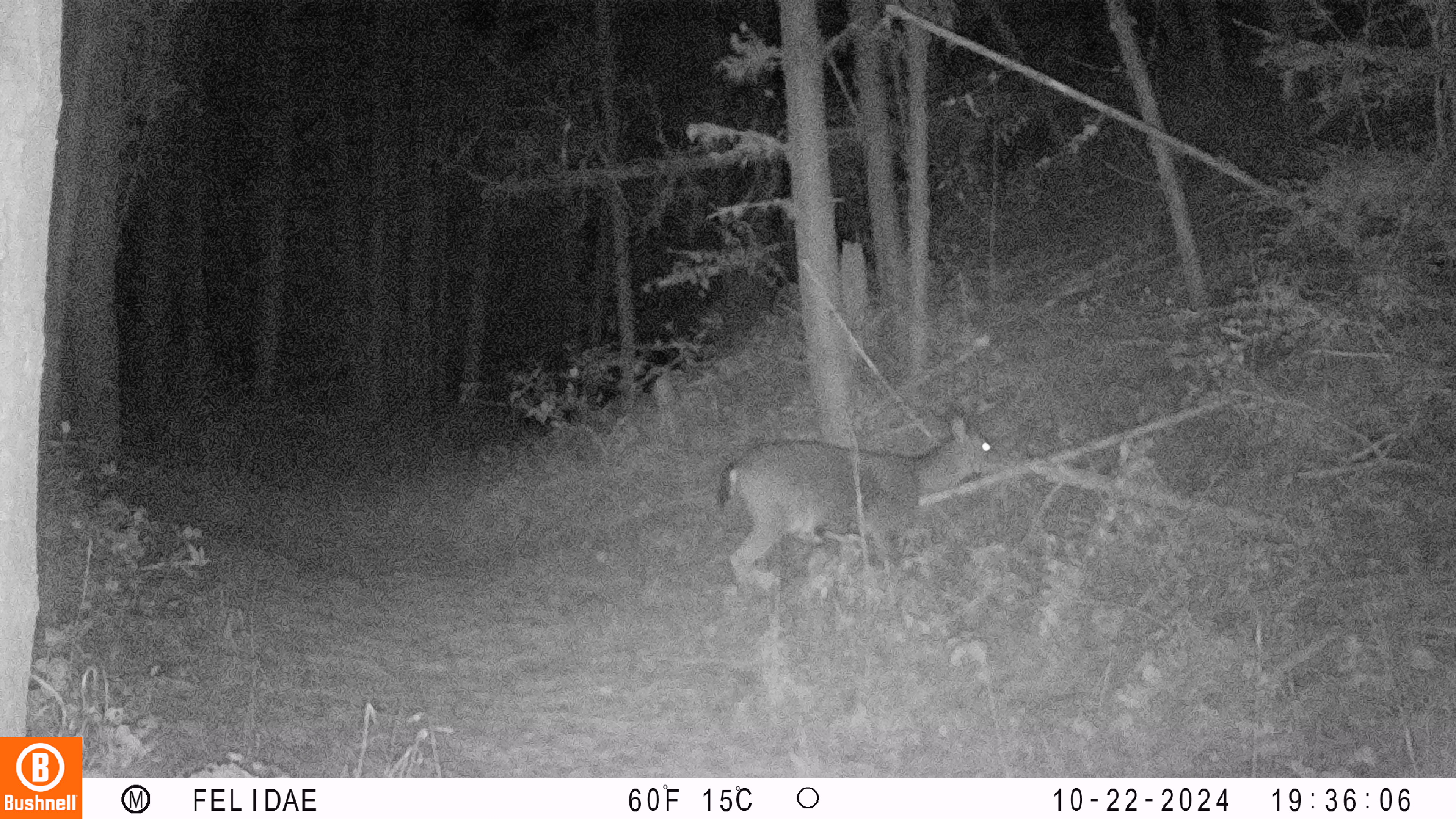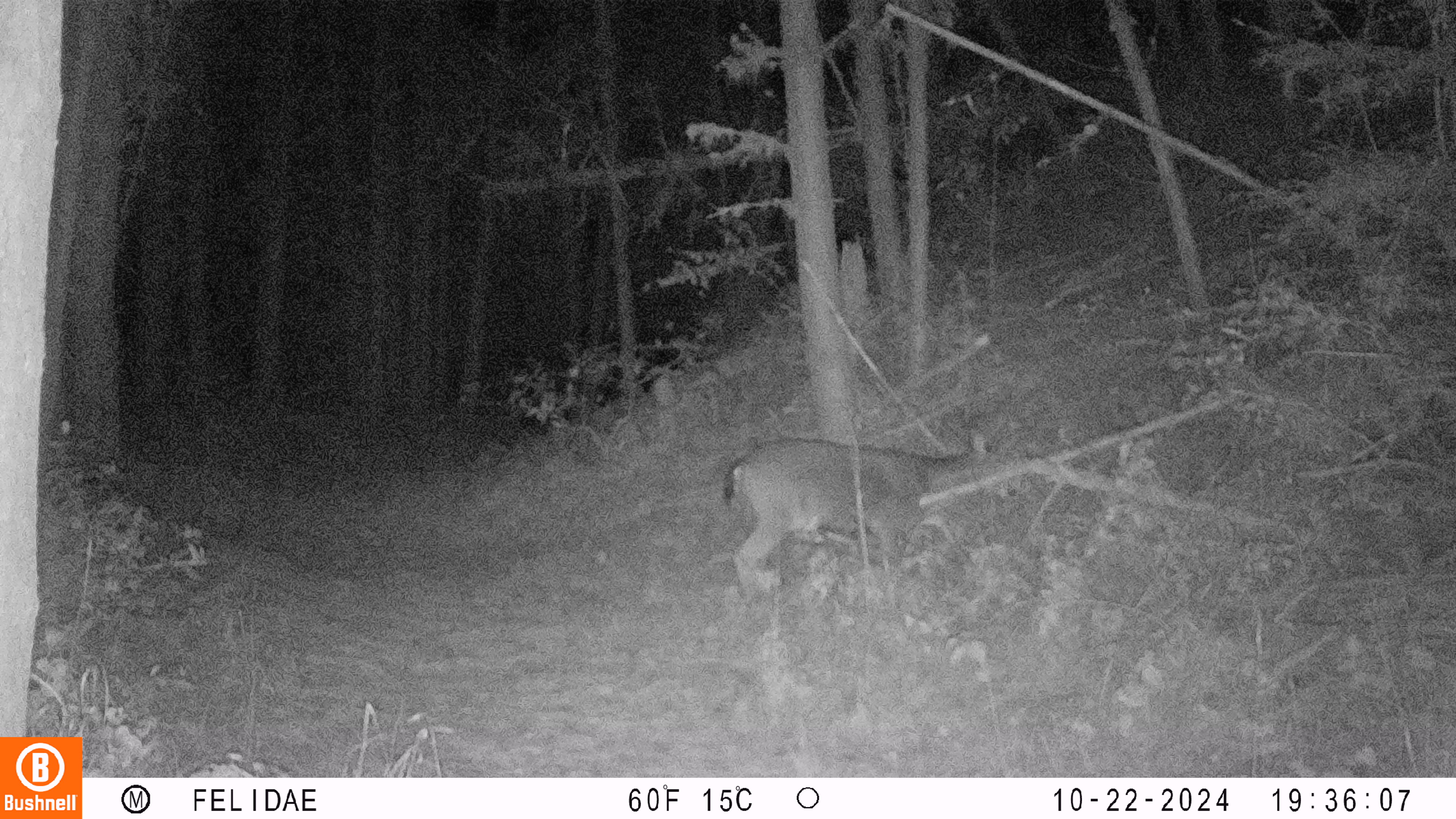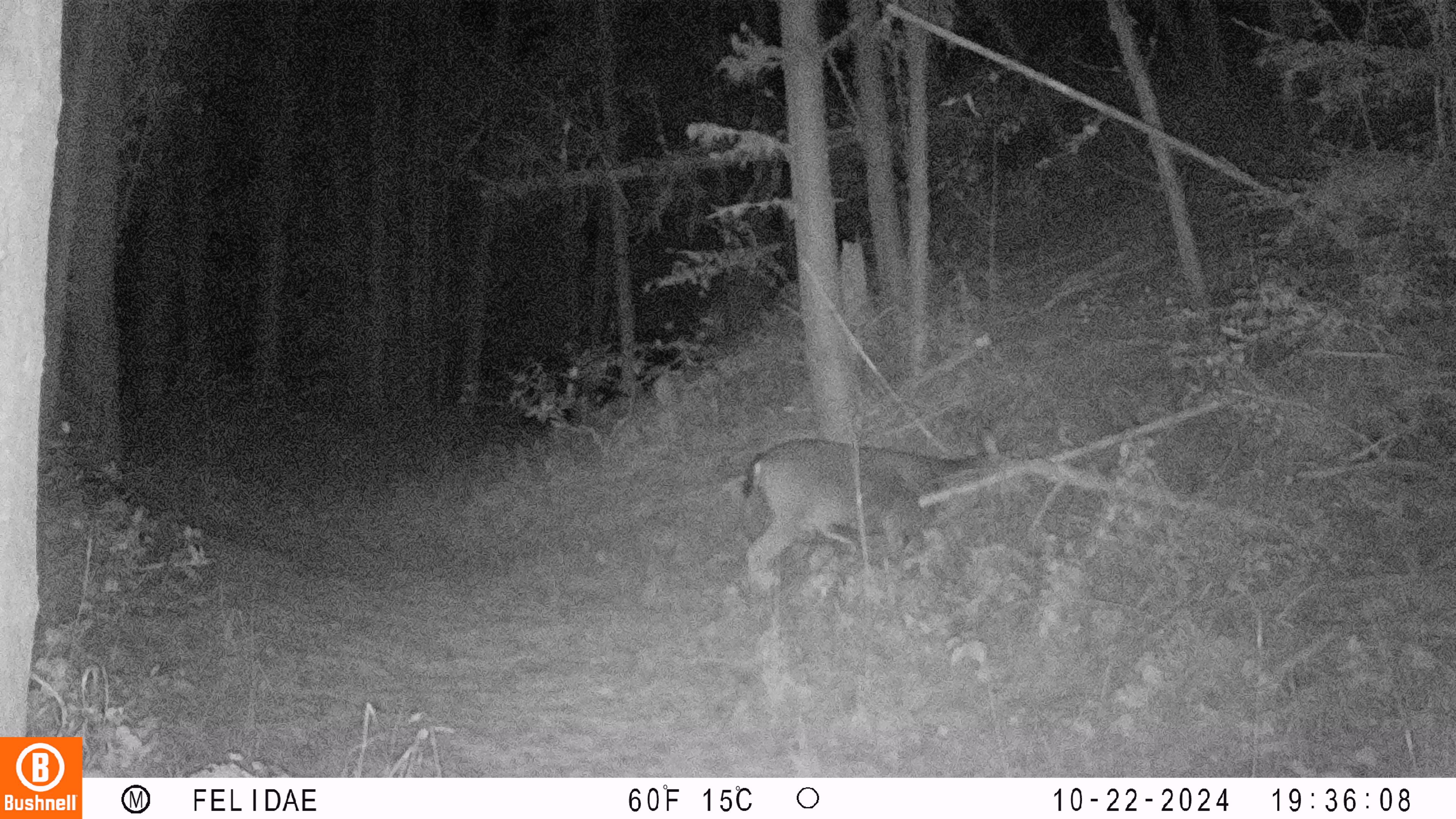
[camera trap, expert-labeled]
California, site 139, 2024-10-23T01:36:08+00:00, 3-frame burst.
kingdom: Animalia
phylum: Chordata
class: Mammalia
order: Artiodactyla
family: Cervidae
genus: Odocoileus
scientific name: Odocoileus hemionus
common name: mule deer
Mule deer (Odocoileus hemionus).